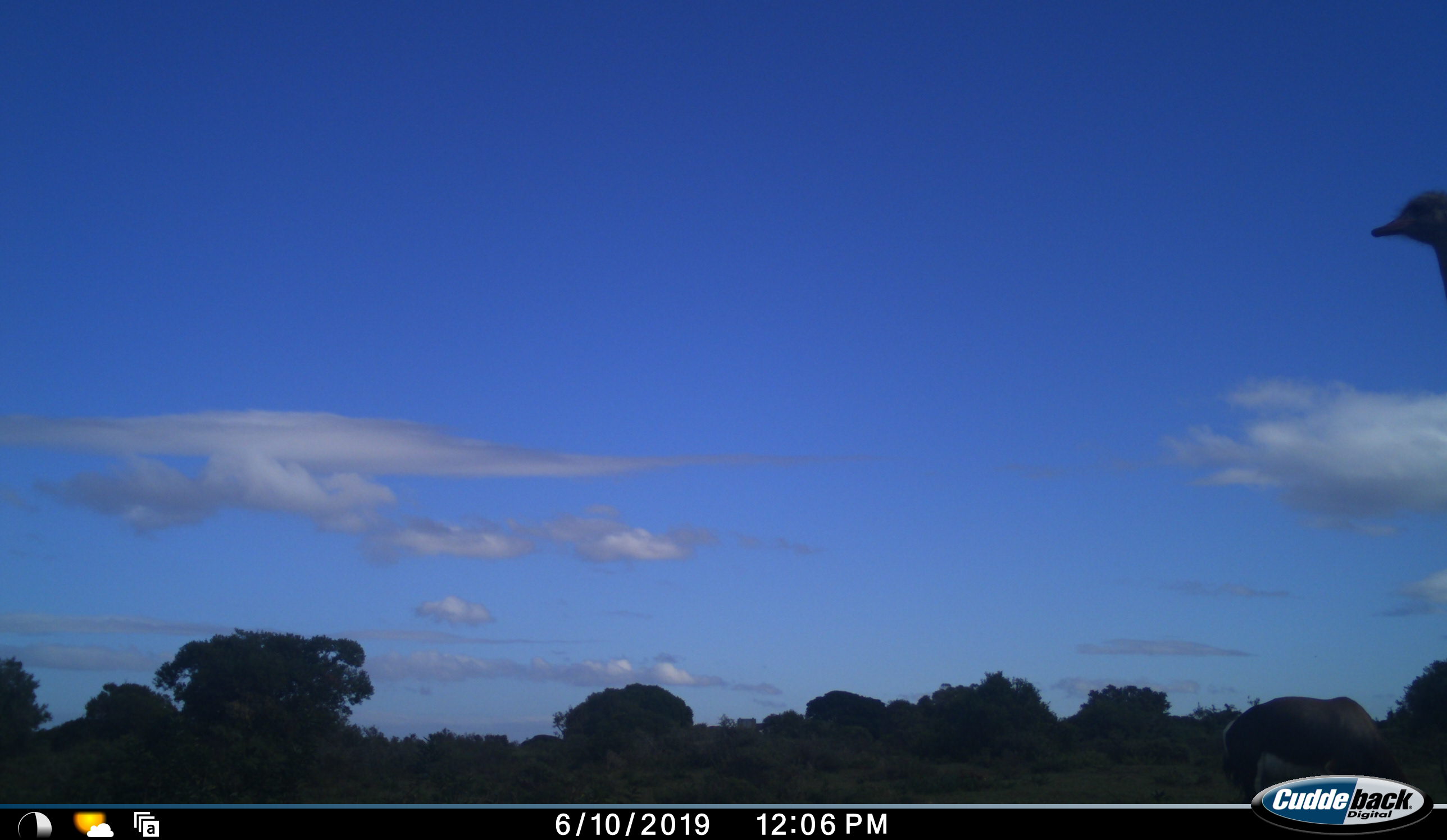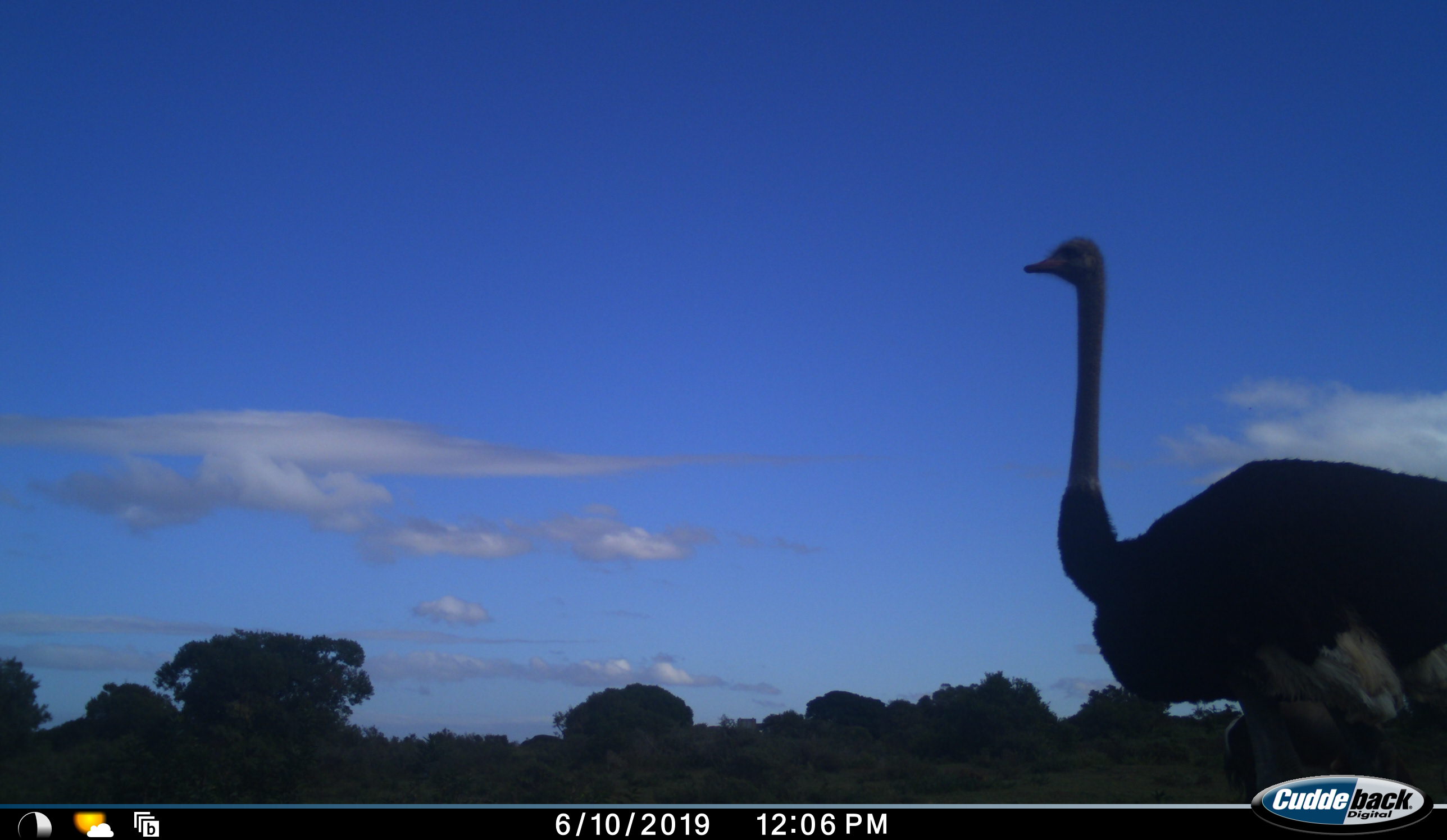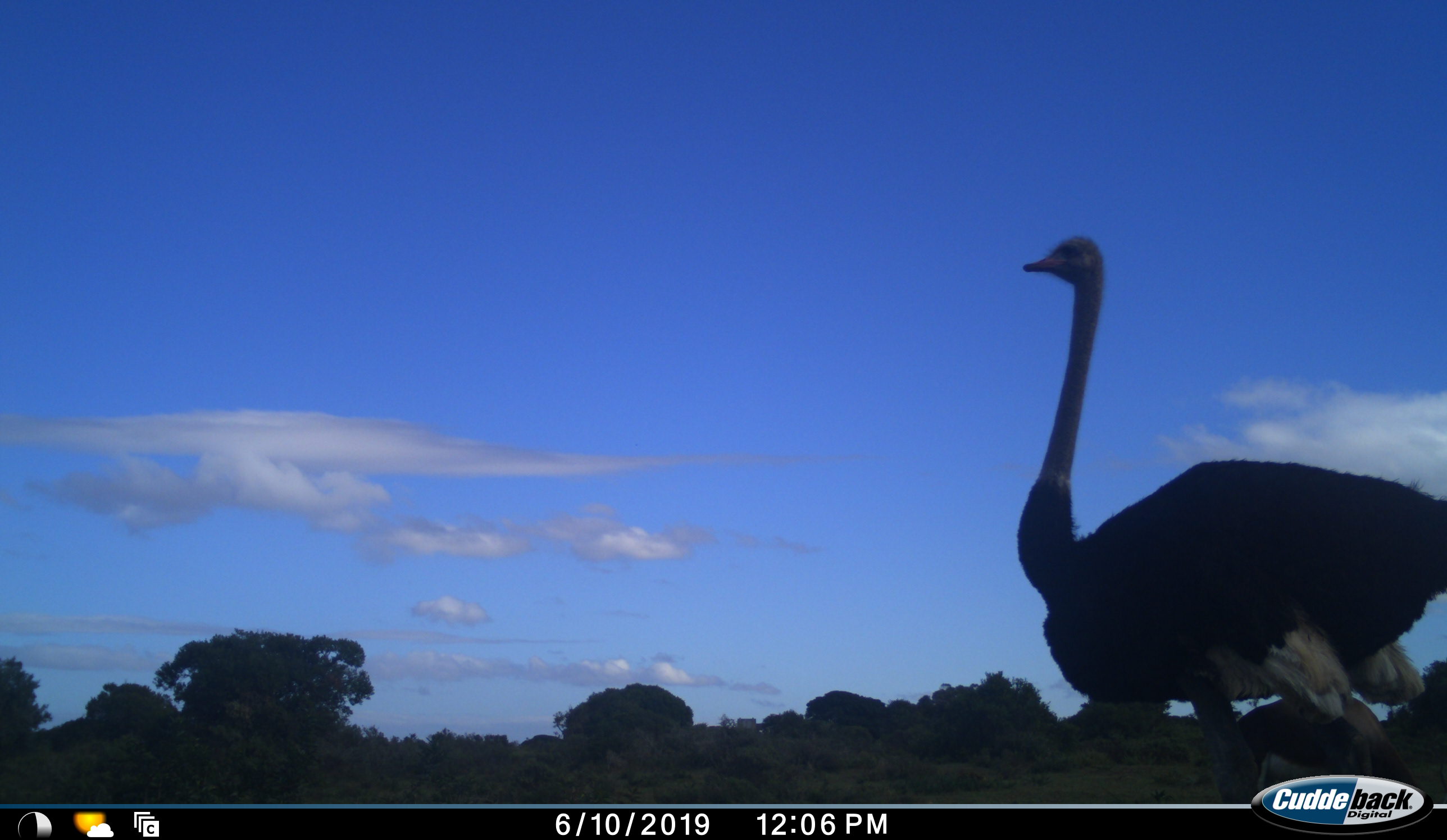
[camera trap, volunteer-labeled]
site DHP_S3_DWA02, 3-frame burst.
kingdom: Animalia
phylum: Chordata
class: Aves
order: Struthioniformes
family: Struthionidae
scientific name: Struthionidae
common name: ostrich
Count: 1.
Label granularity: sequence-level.